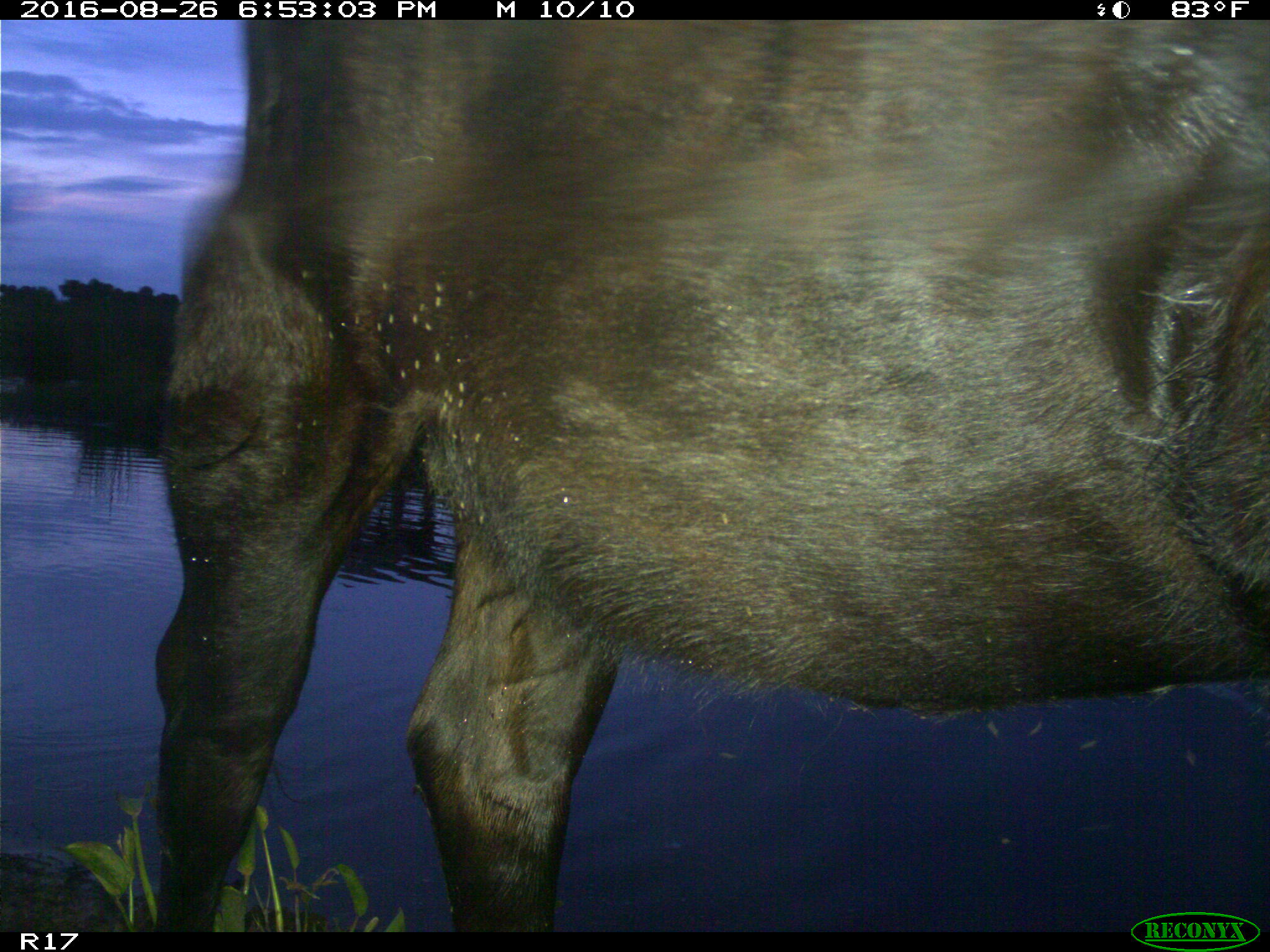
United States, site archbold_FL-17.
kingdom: Animalia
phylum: Chordata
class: Mammalia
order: Artiodactyla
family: Bovidae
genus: Bos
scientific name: Bos taurus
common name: domestic cow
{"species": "Bos taurus (domestic cow)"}